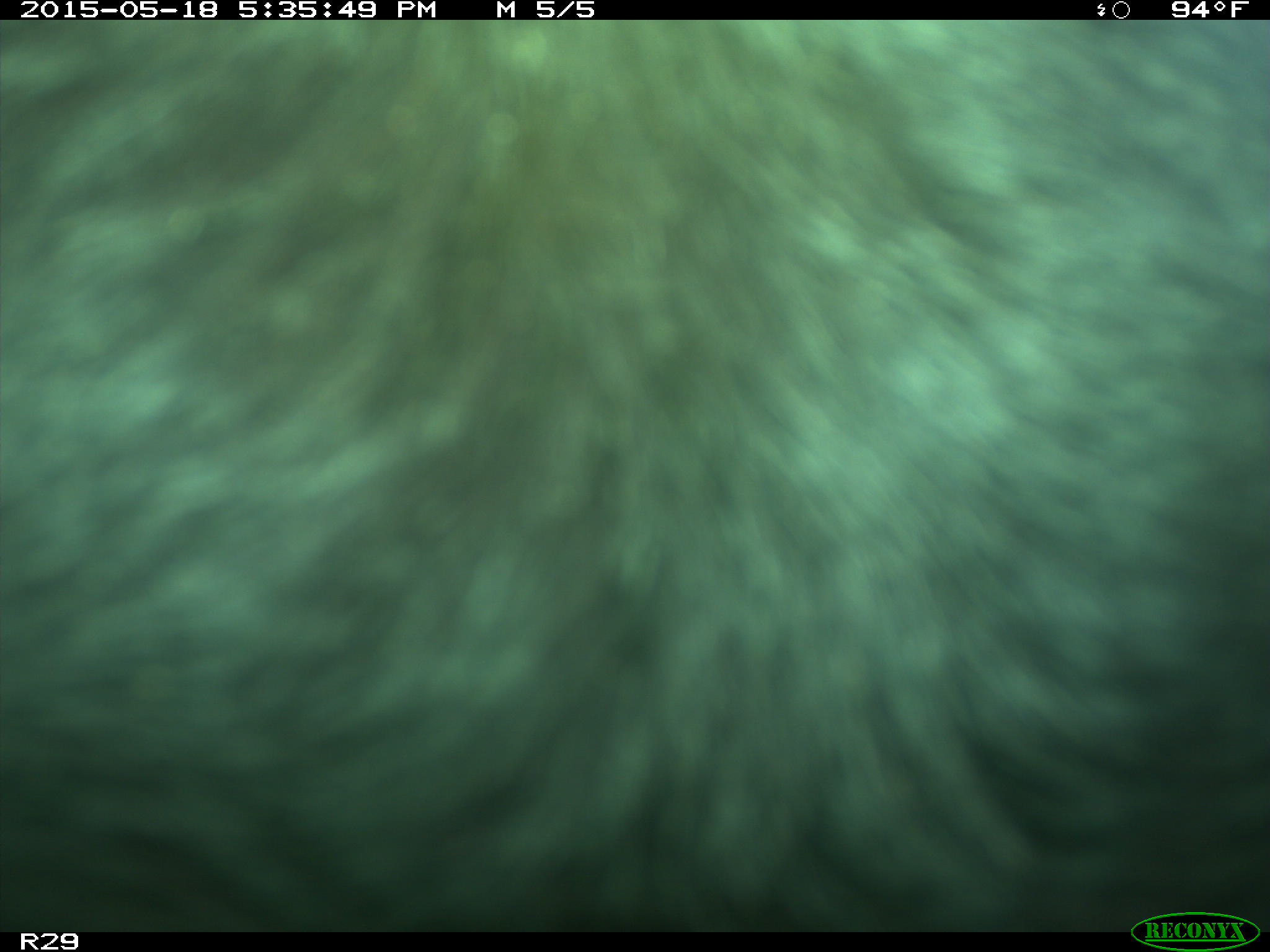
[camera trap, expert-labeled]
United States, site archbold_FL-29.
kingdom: Animalia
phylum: Chordata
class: Mammalia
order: Artiodactyla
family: Bovidae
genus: Bos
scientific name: Bos taurus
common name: domestic cow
Bos taurus (domestic cow).